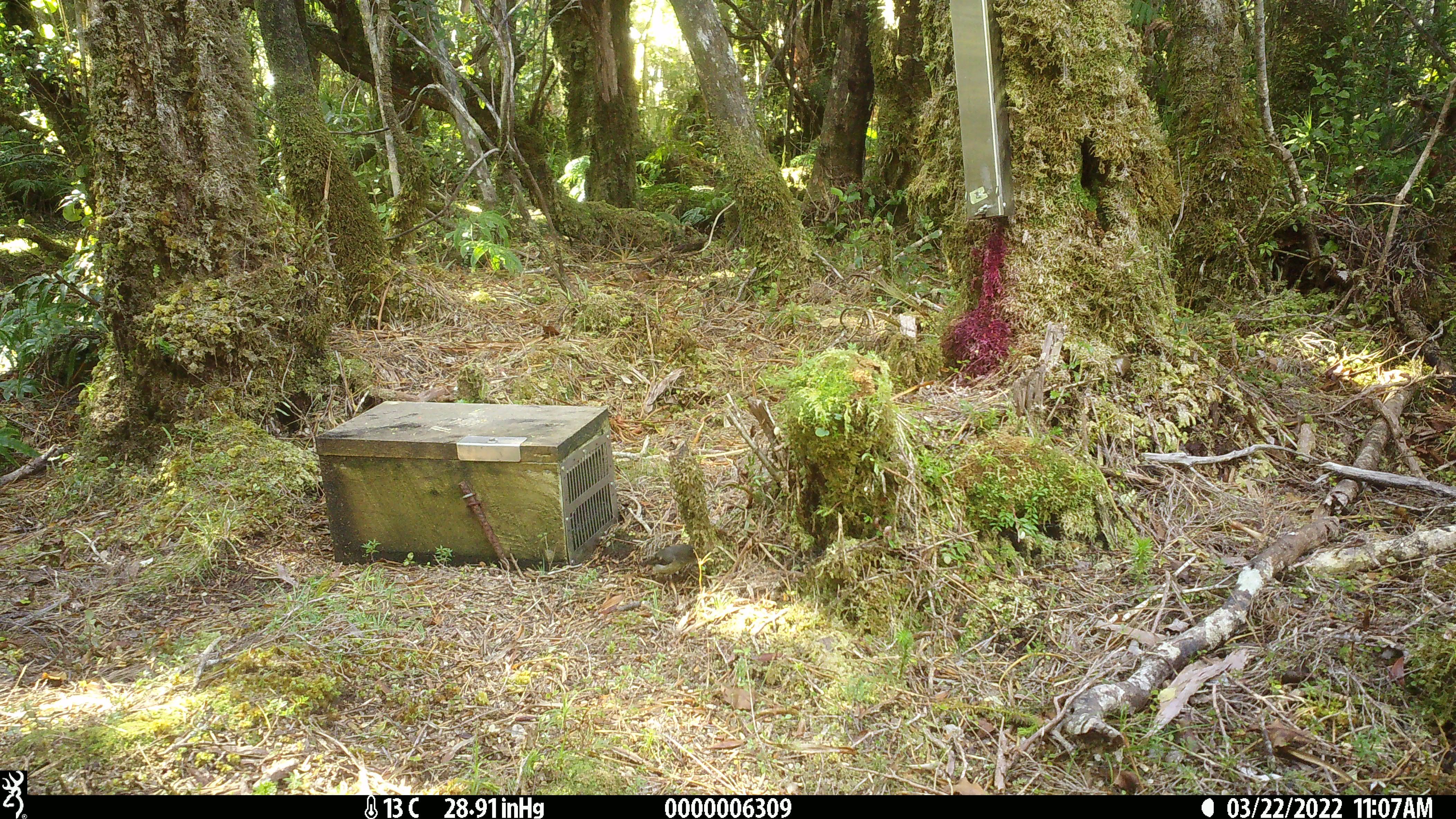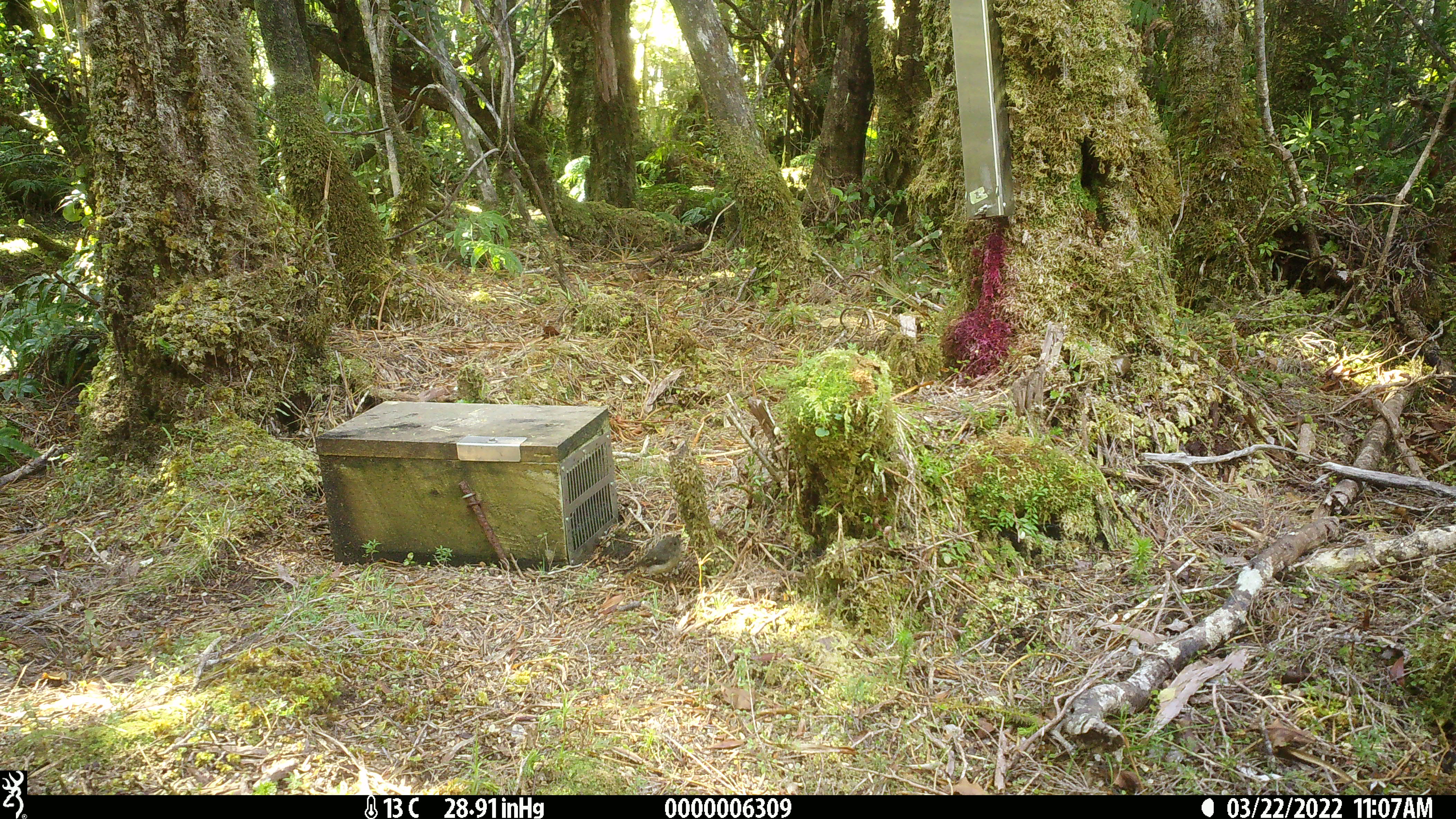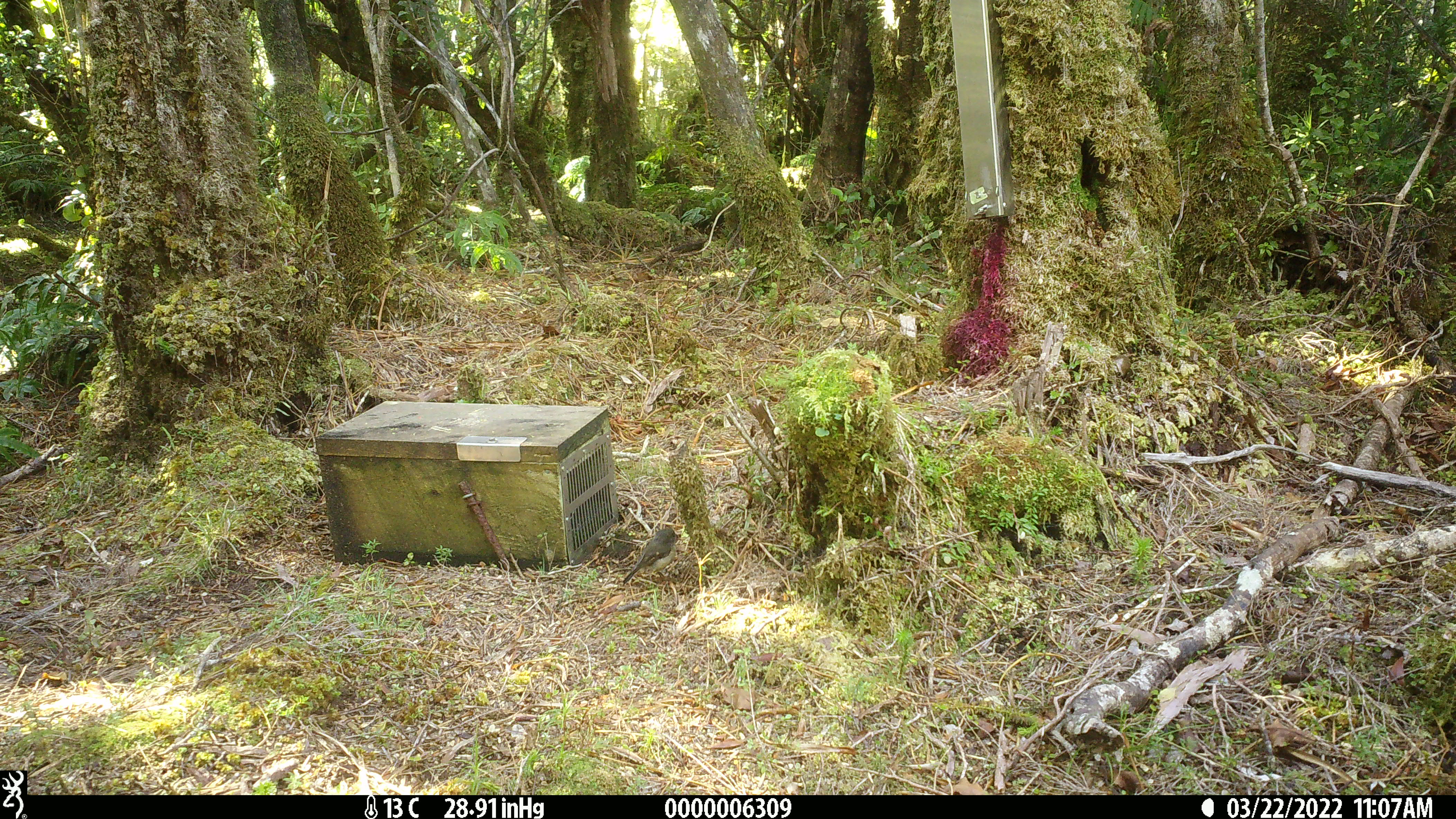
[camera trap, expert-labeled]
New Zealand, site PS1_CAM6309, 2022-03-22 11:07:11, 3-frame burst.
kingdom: Animalia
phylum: Chordata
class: Aves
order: Passeriformes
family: Petroicidae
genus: Petroica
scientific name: Petroica macrocephala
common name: tomtit